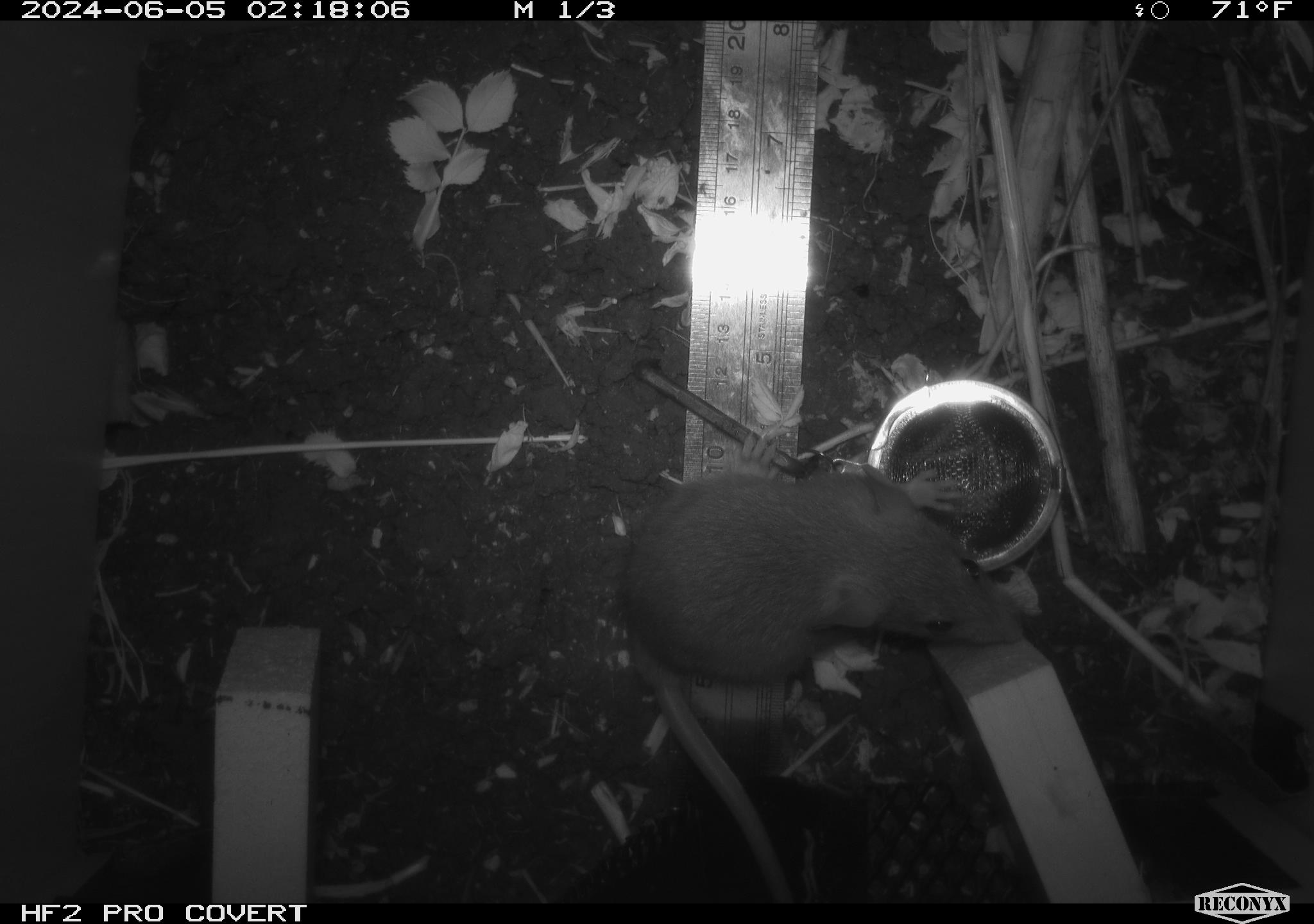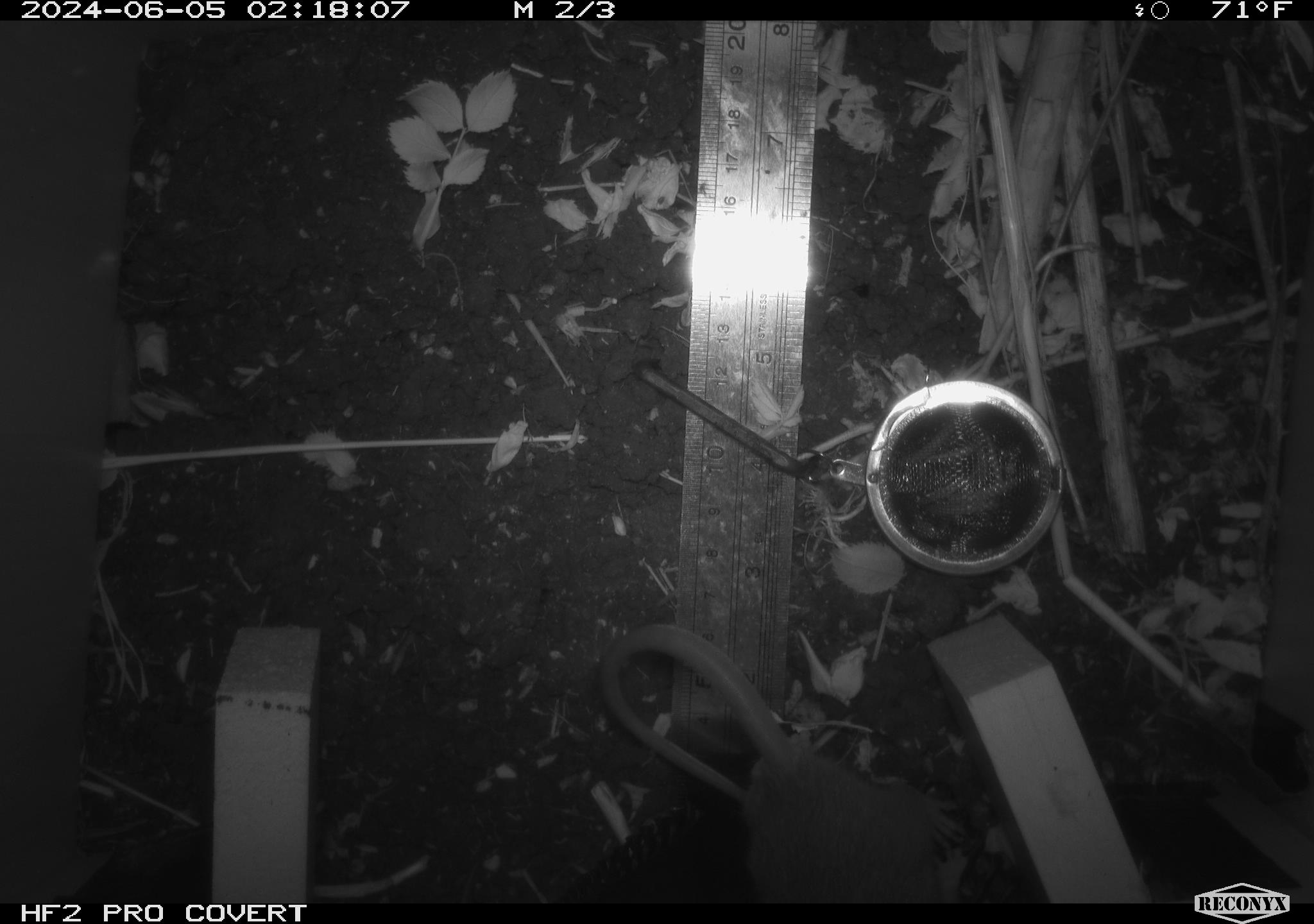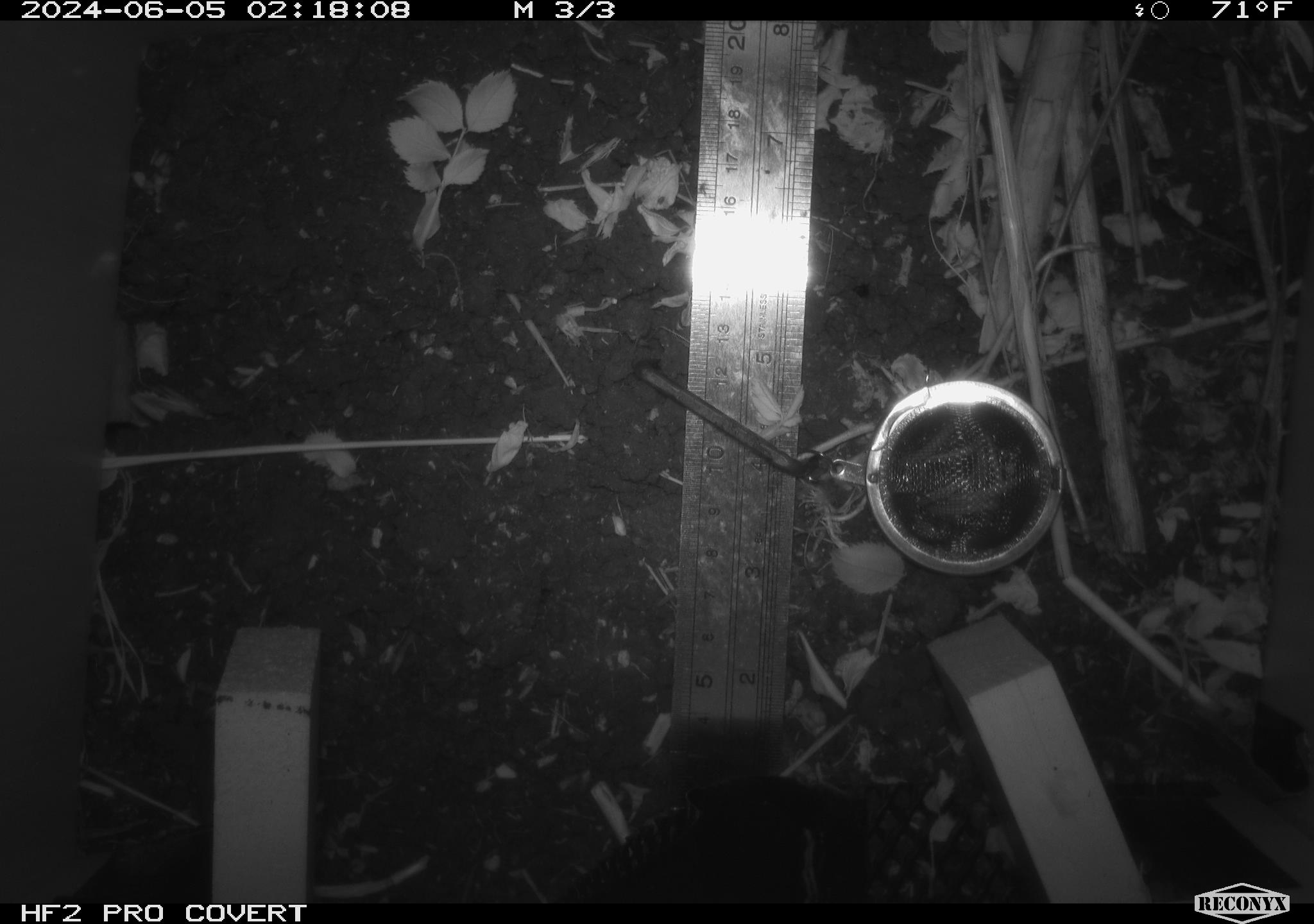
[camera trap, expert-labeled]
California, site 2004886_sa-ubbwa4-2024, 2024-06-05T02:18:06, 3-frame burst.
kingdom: Animalia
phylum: Chordata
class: Mammalia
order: Rodentia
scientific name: Rodentia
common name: woodrat or rat or mouse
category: woodrat or rat or mouse species